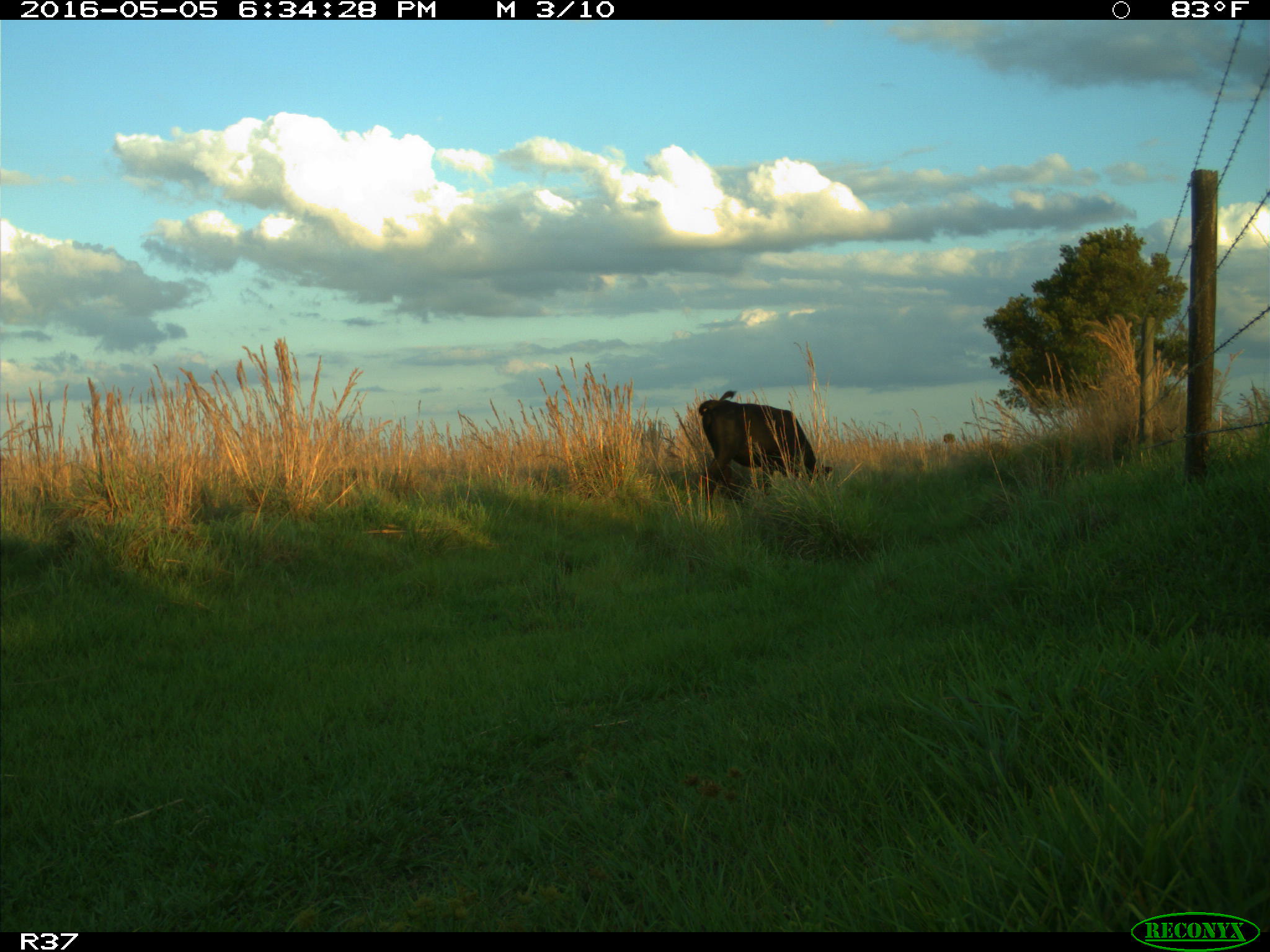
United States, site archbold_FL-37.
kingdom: Animalia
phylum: Chordata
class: Mammalia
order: Artiodactyla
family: Bovidae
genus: Bos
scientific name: Bos taurus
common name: domestic cow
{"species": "Bos taurus (domestic cow)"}